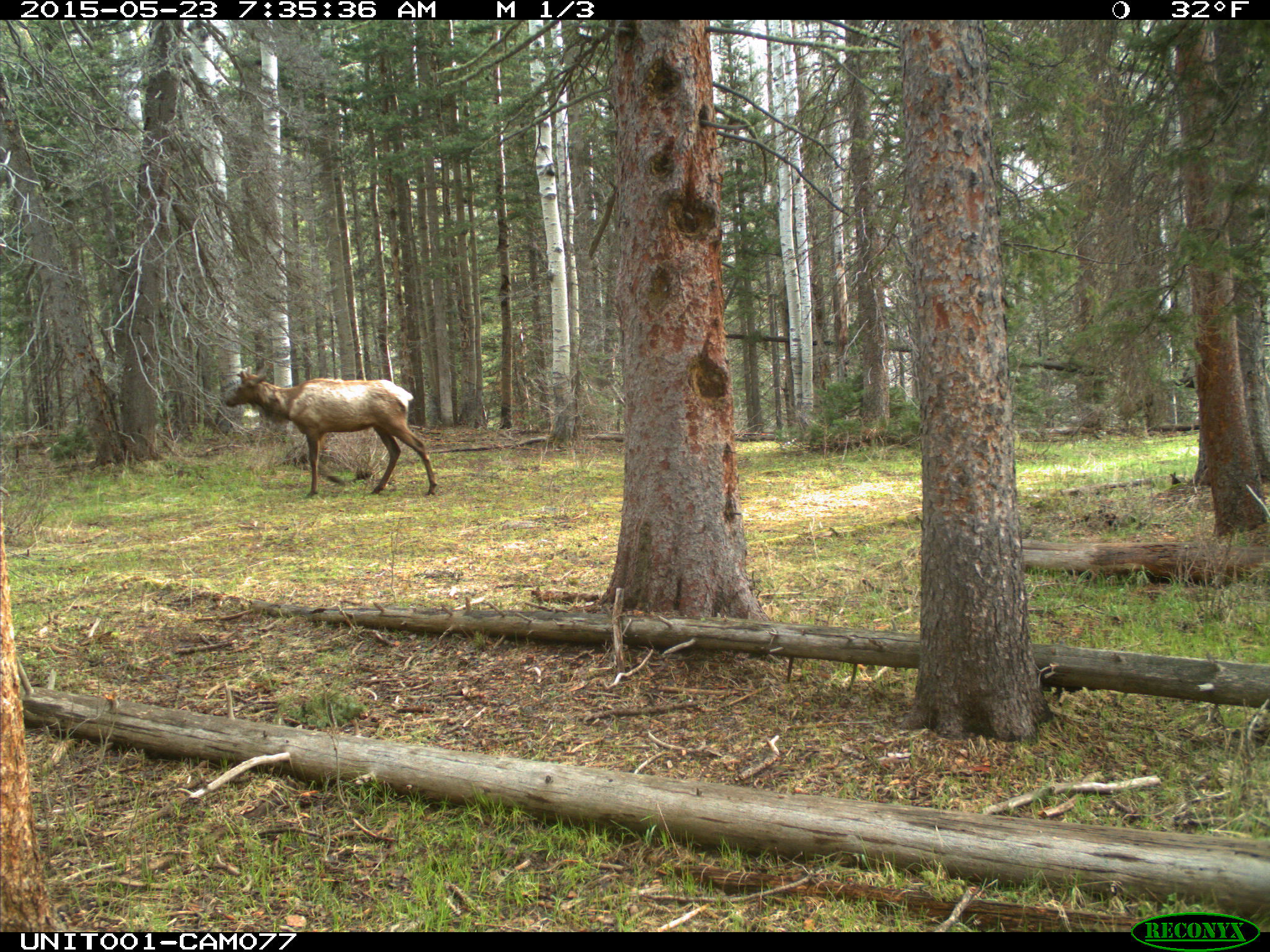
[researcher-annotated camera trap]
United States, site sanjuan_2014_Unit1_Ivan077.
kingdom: Animalia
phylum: Chordata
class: Mammalia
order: Artiodactyla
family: Cervidae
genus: Cervus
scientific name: Cervus elaphus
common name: red deer